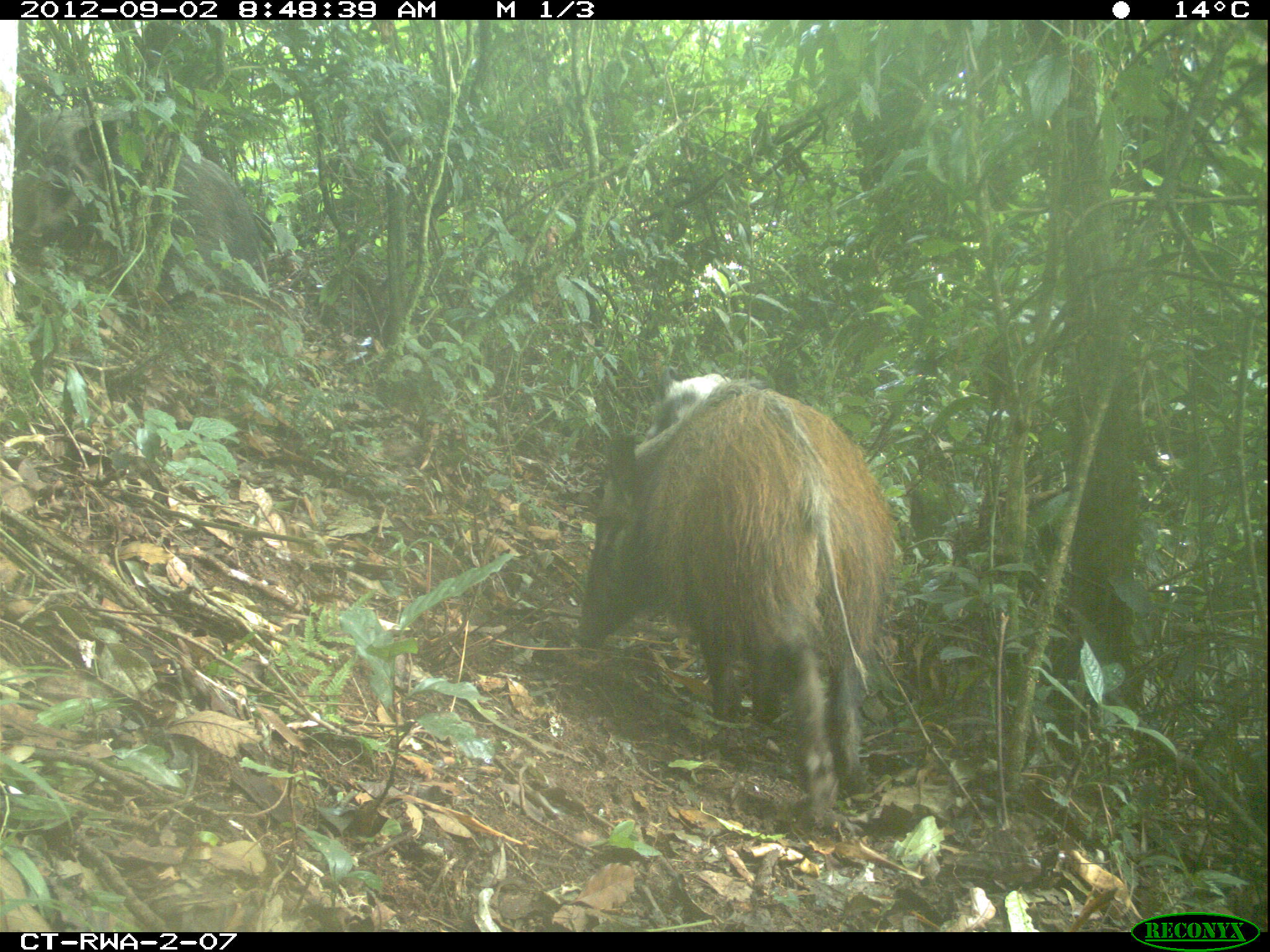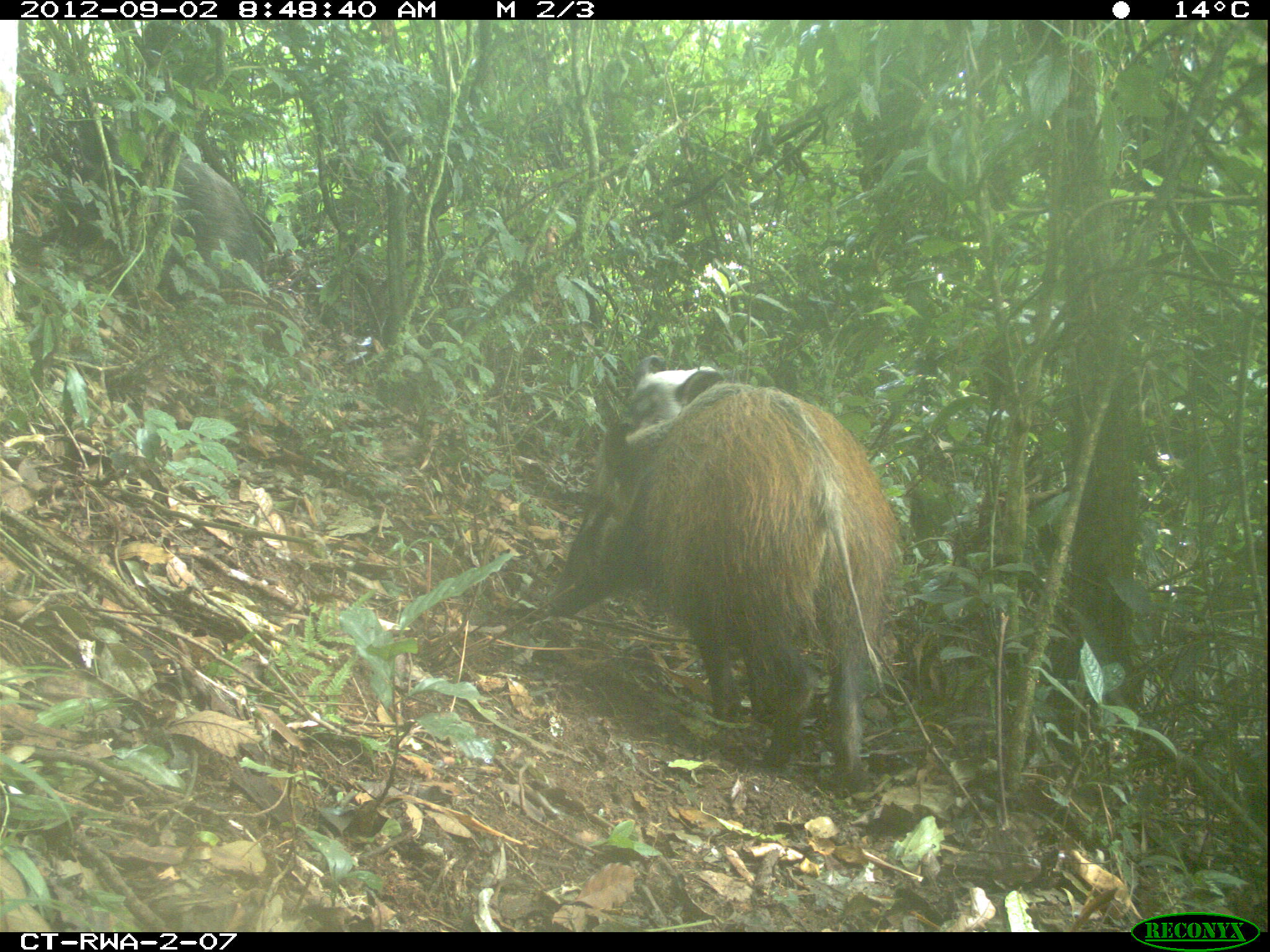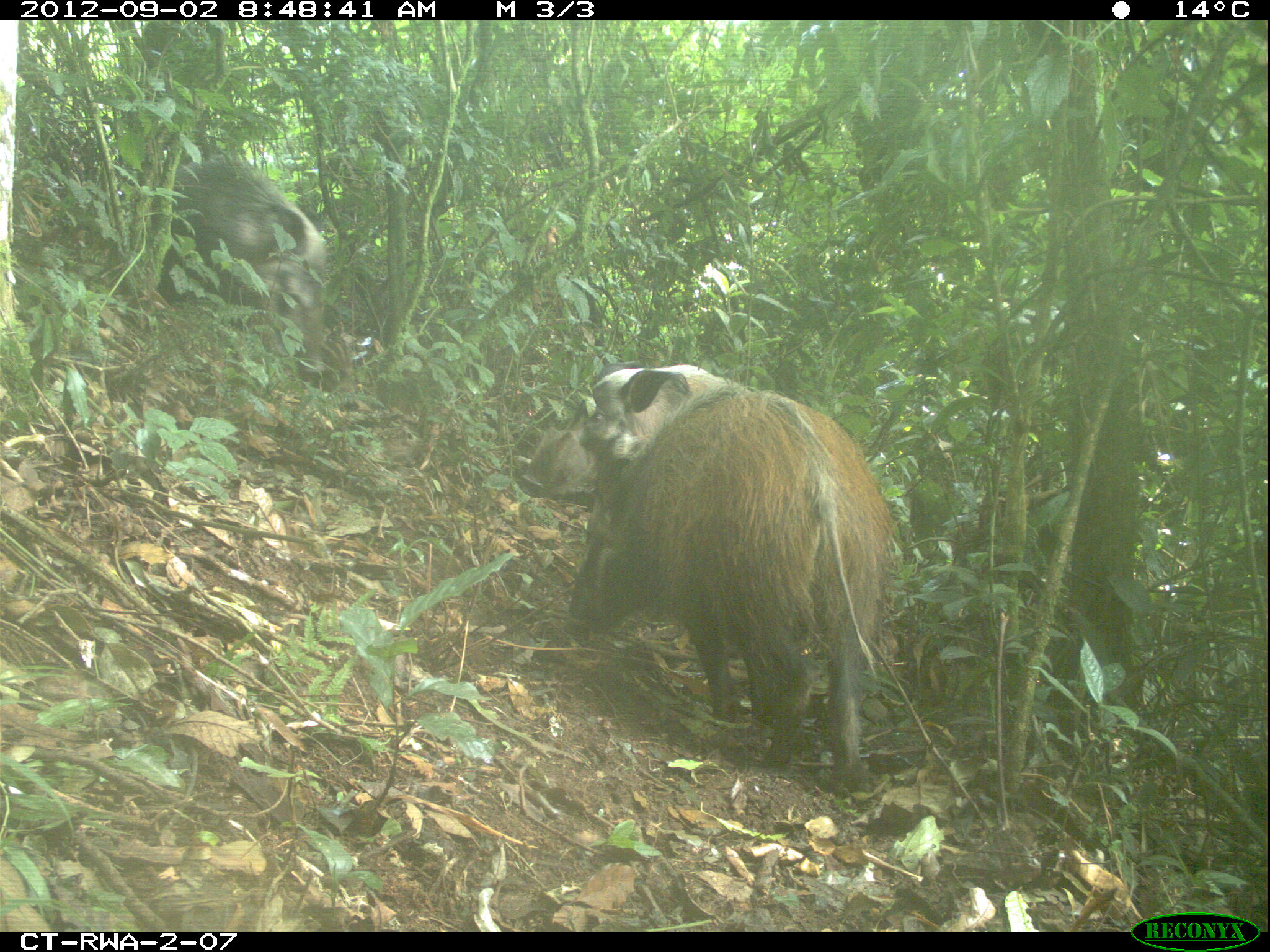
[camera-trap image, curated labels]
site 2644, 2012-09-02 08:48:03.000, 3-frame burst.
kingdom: Animalia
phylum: Chordata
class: Mammalia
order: Artiodactyla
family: Suidae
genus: Potamochoerus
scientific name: Potamochoerus larvatus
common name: bushpig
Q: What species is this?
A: Potamochoerus larvatus (bushpig).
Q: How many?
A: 8.